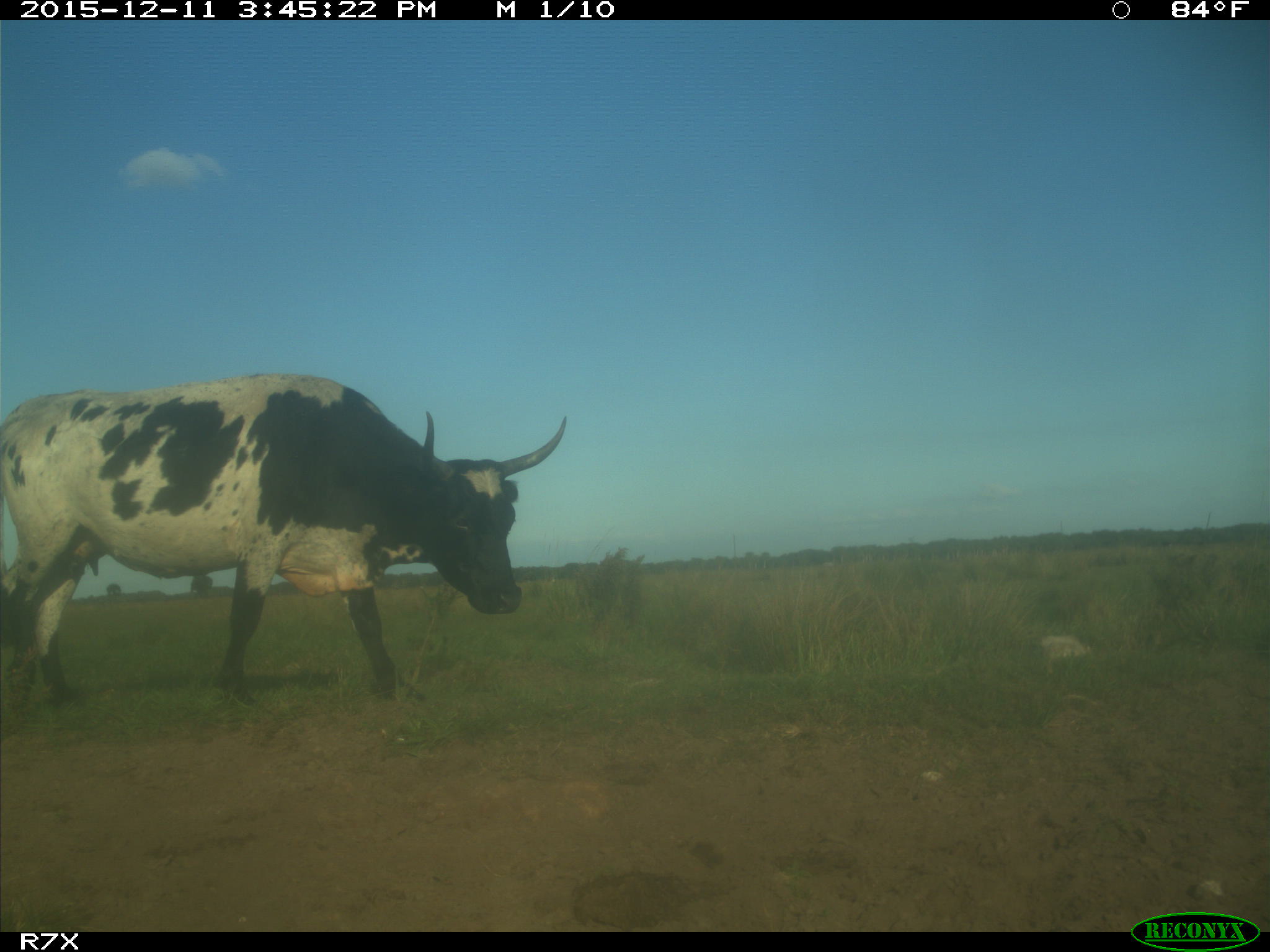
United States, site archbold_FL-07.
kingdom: Animalia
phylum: Chordata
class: Mammalia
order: Artiodactyla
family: Bovidae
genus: Bos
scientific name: Bos taurus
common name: domestic cow